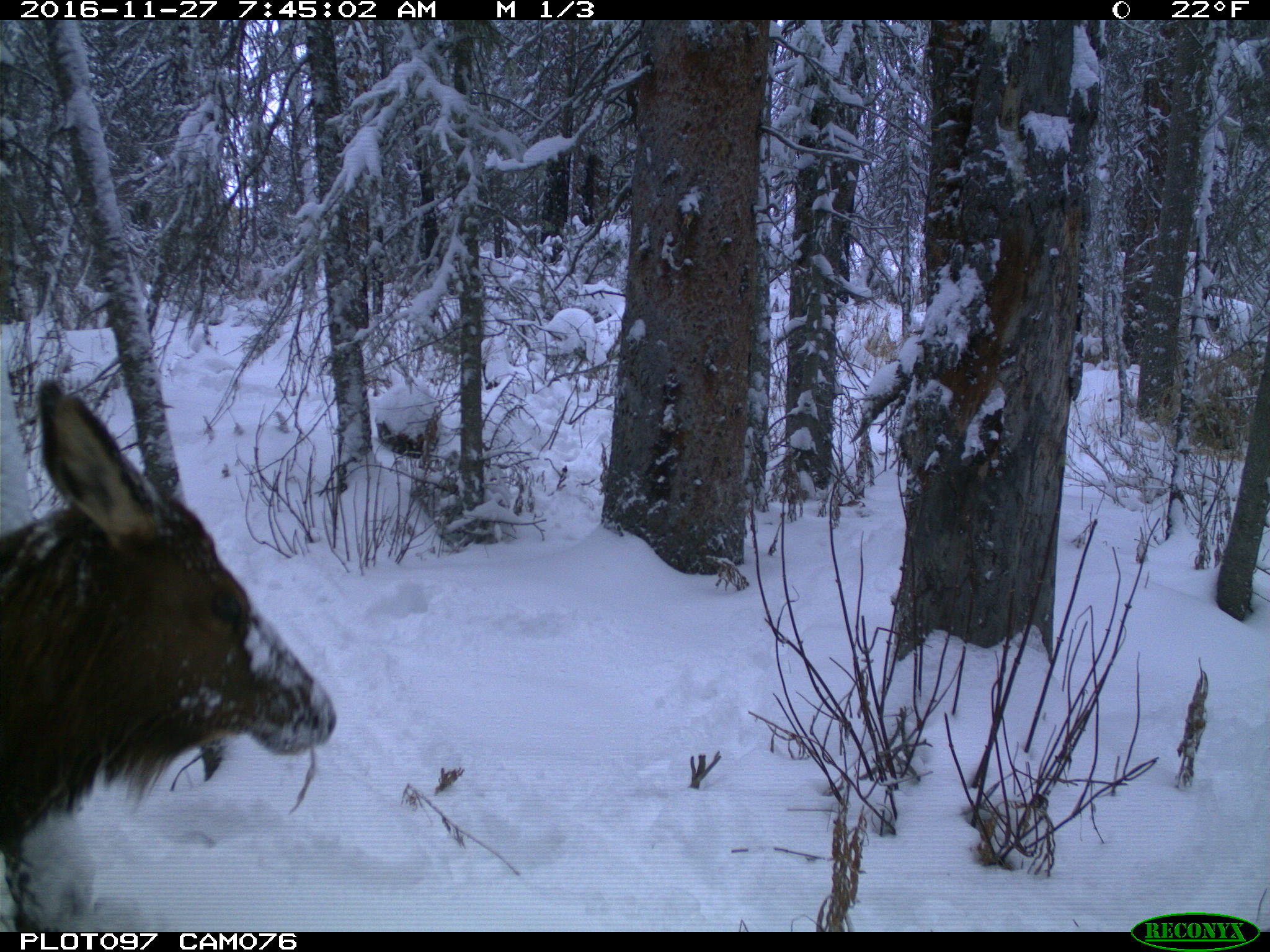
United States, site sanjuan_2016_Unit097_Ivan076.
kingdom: Animalia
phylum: Chordata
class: Mammalia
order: Artiodactyla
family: Cervidae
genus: Cervus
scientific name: Cervus elaphus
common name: red deer